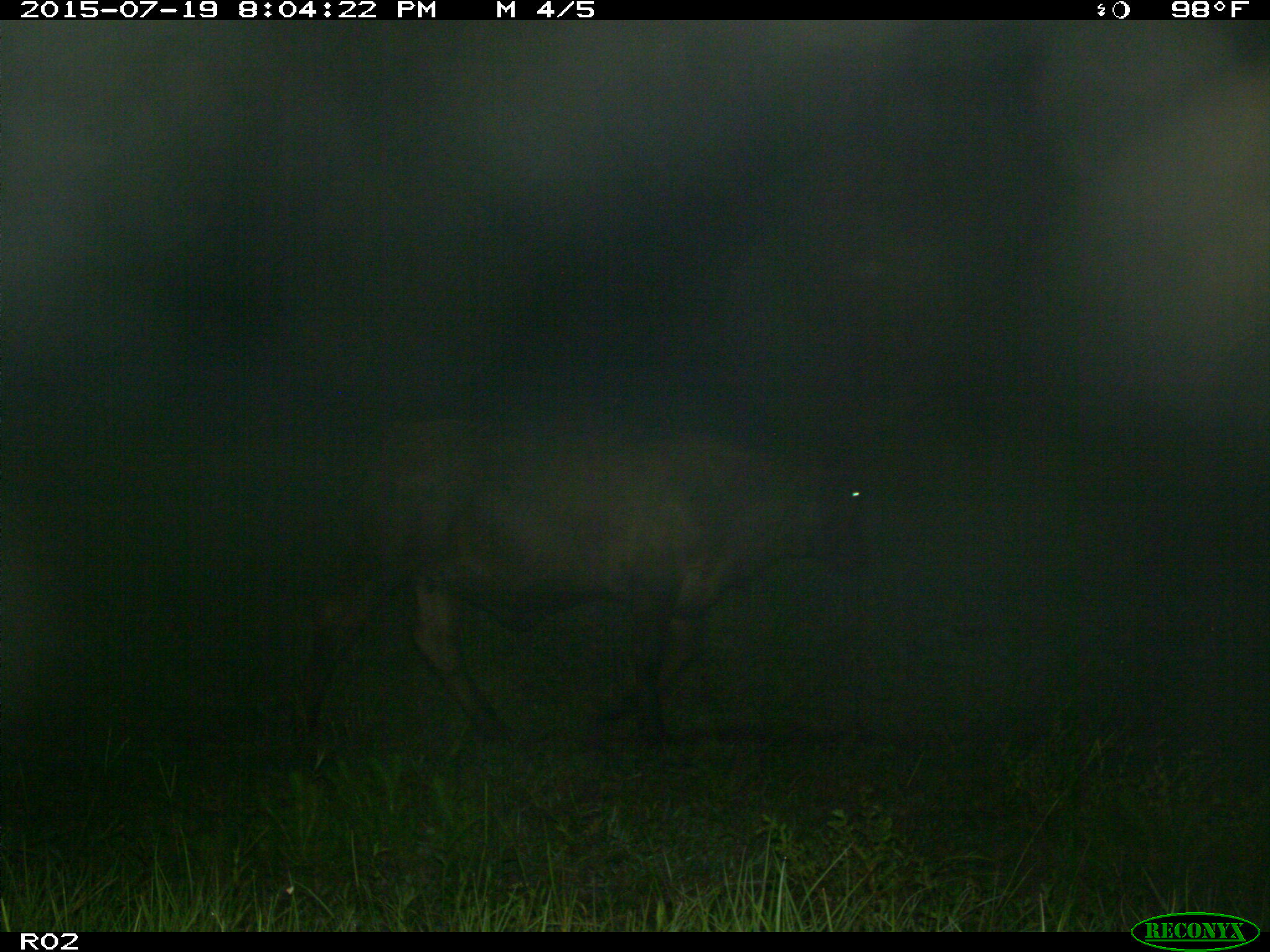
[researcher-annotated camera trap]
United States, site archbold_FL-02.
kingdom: Animalia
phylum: Chordata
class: Mammalia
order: Artiodactyla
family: Bovidae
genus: Bos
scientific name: Bos taurus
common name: domestic cow